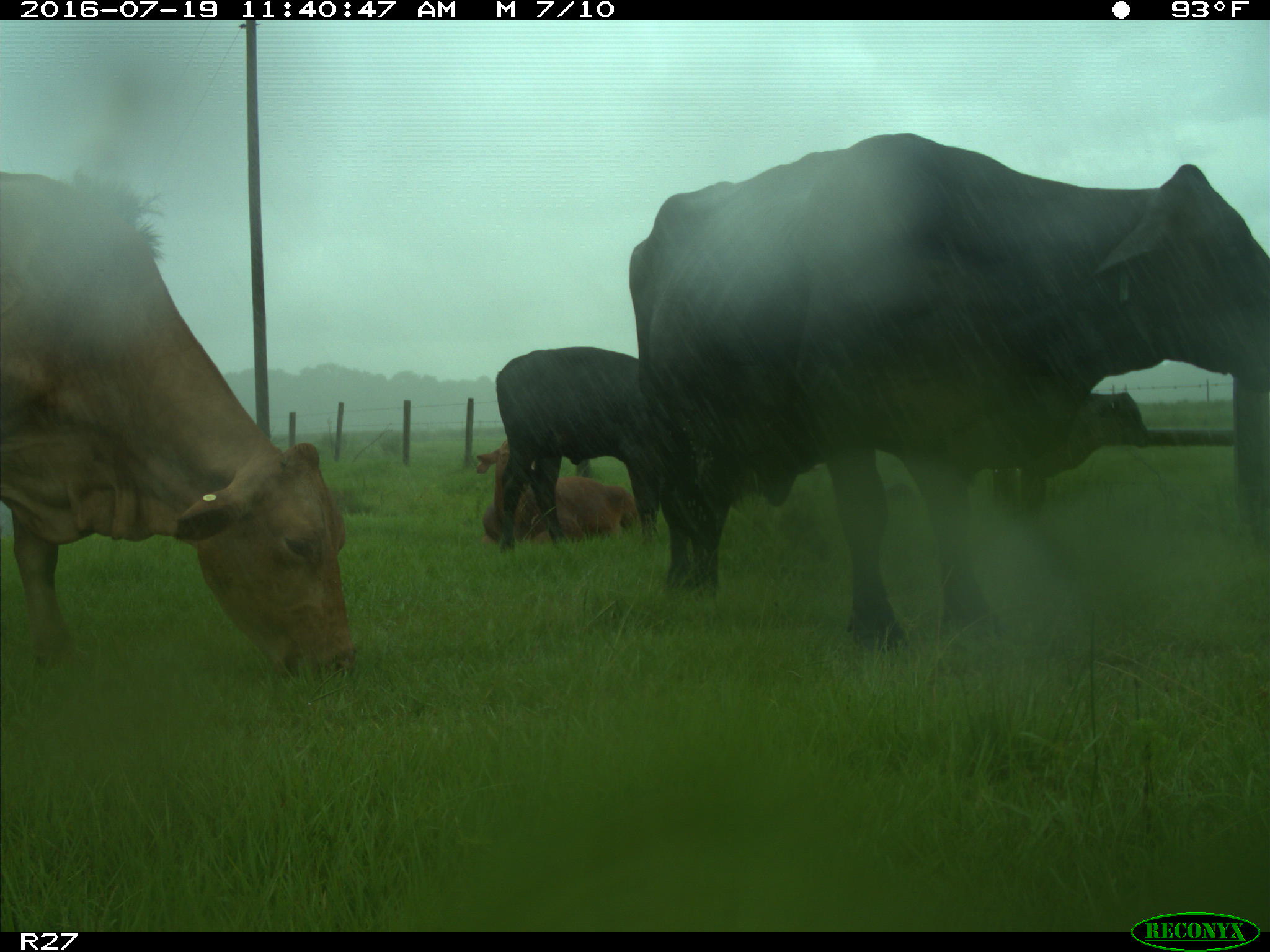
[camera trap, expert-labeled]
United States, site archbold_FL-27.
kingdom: Animalia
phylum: Chordata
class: Mammalia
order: Artiodactyla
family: Bovidae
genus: Bos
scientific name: Bos taurus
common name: domestic cow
Bos taurus (domestic cow).